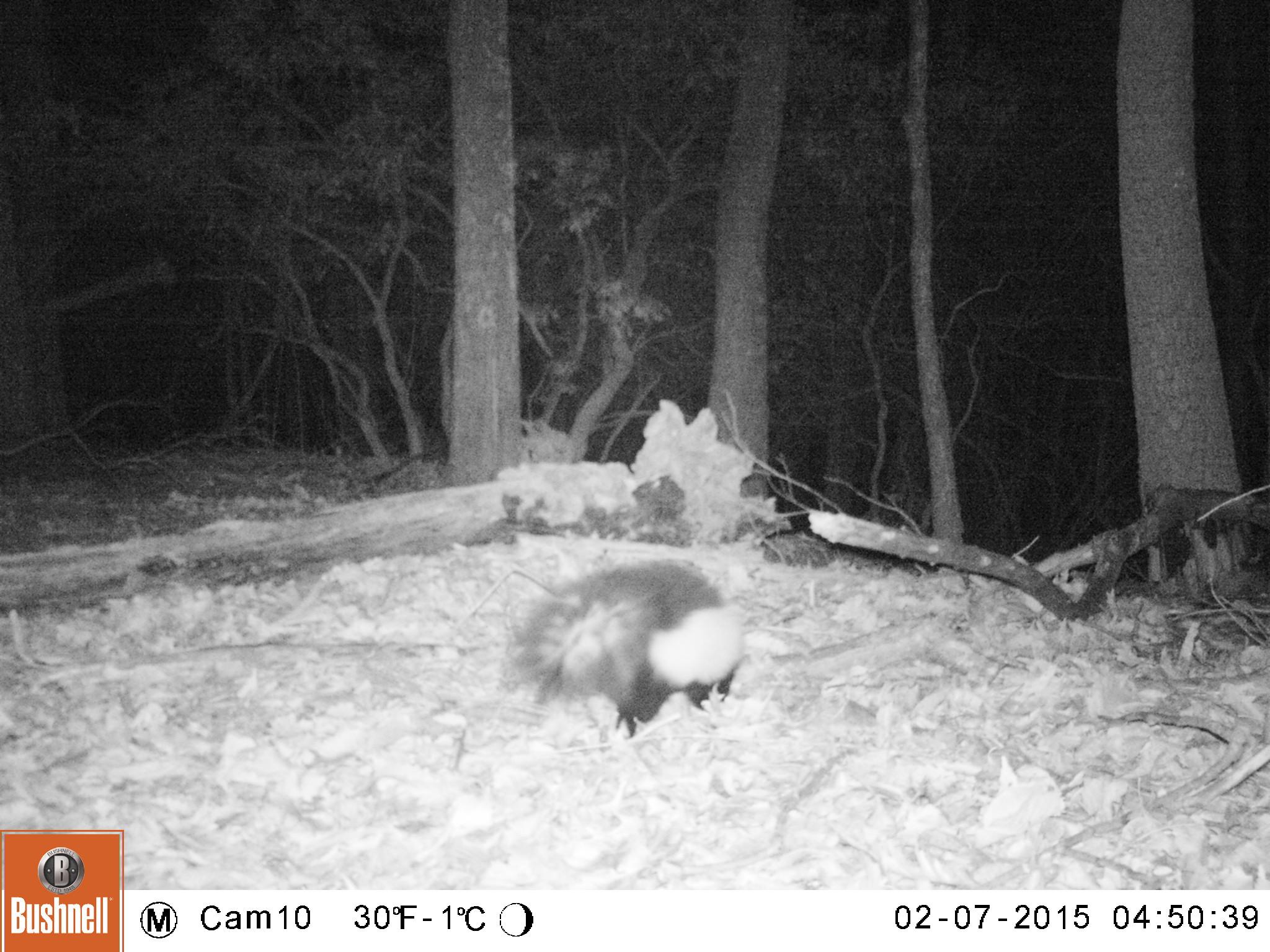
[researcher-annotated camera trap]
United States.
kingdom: Animalia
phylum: Chordata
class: Mammalia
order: Carnivora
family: Mephitidae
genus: Mephitis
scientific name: Mephitis mephitis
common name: striped skunk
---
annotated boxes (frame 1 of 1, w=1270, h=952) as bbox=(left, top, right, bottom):
Striped Skunk: bbox=(501, 557, 756, 738)